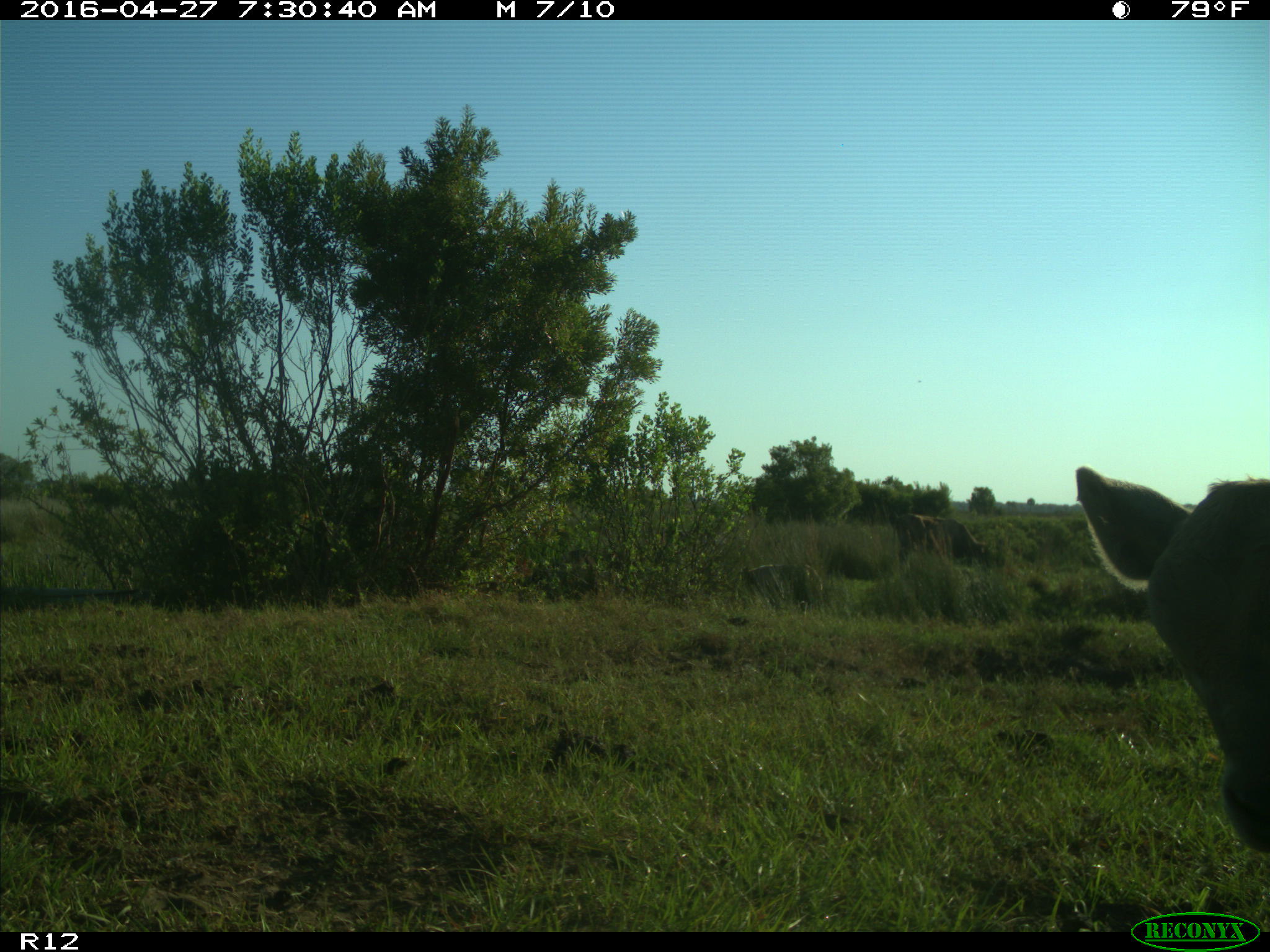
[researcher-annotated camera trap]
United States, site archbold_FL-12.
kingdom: Animalia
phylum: Chordata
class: Mammalia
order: Artiodactyla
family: Bovidae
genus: Bos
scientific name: Bos taurus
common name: domestic cow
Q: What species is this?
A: Bos taurus (domestic cow).